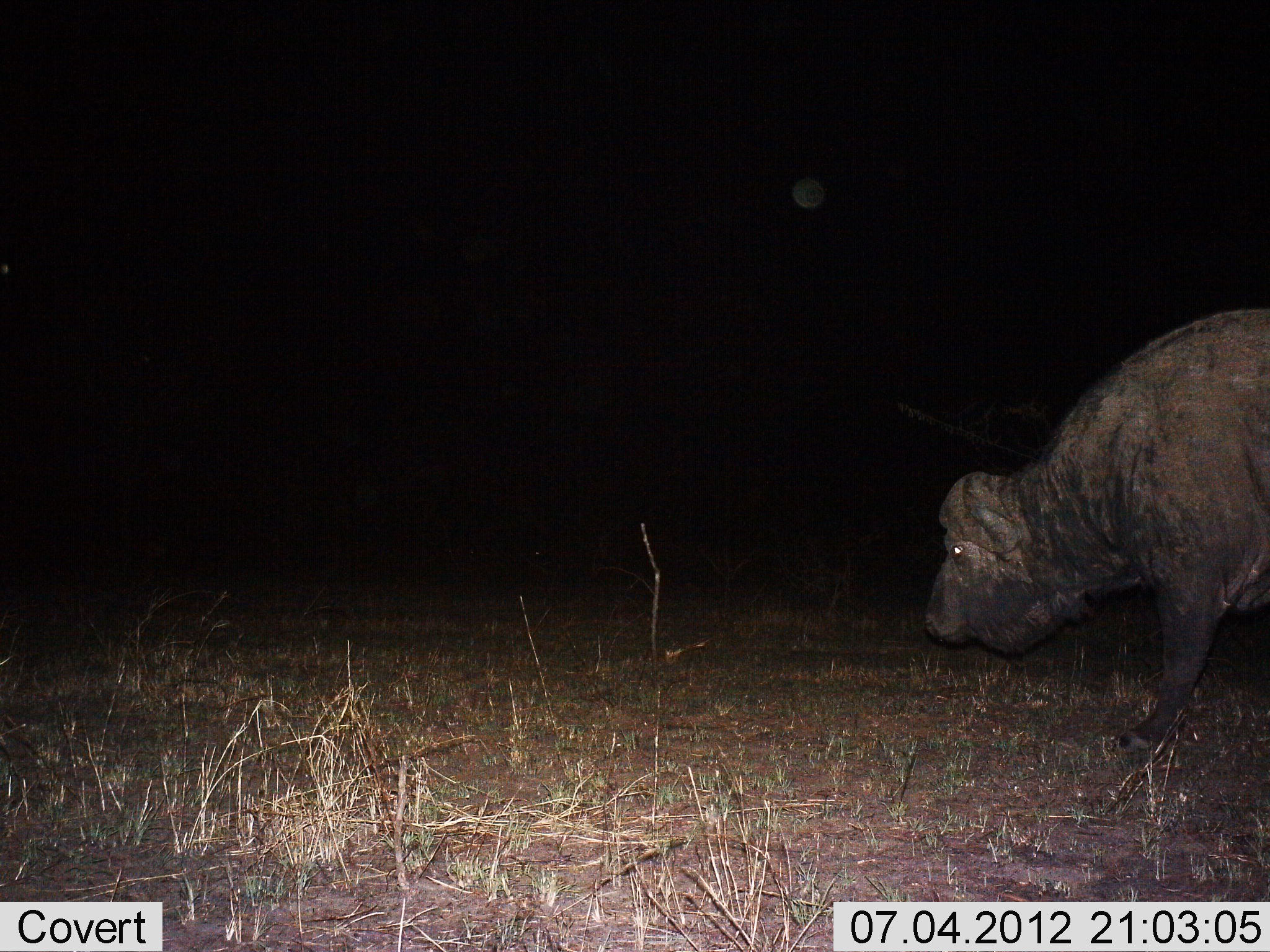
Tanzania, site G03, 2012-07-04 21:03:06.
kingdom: Animalia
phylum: Chordata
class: Mammalia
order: Artiodactyla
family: Bovidae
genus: Syncerus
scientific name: Syncerus caffer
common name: cape buffalo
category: buffalo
Buffalo (cape buffalo) (Syncerus caffer), count 1. Behavior (volunteer vote fractions): standing 30%, resting 0%, moving 70%, interacting 0%. Young present (vote fraction): 0%. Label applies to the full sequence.